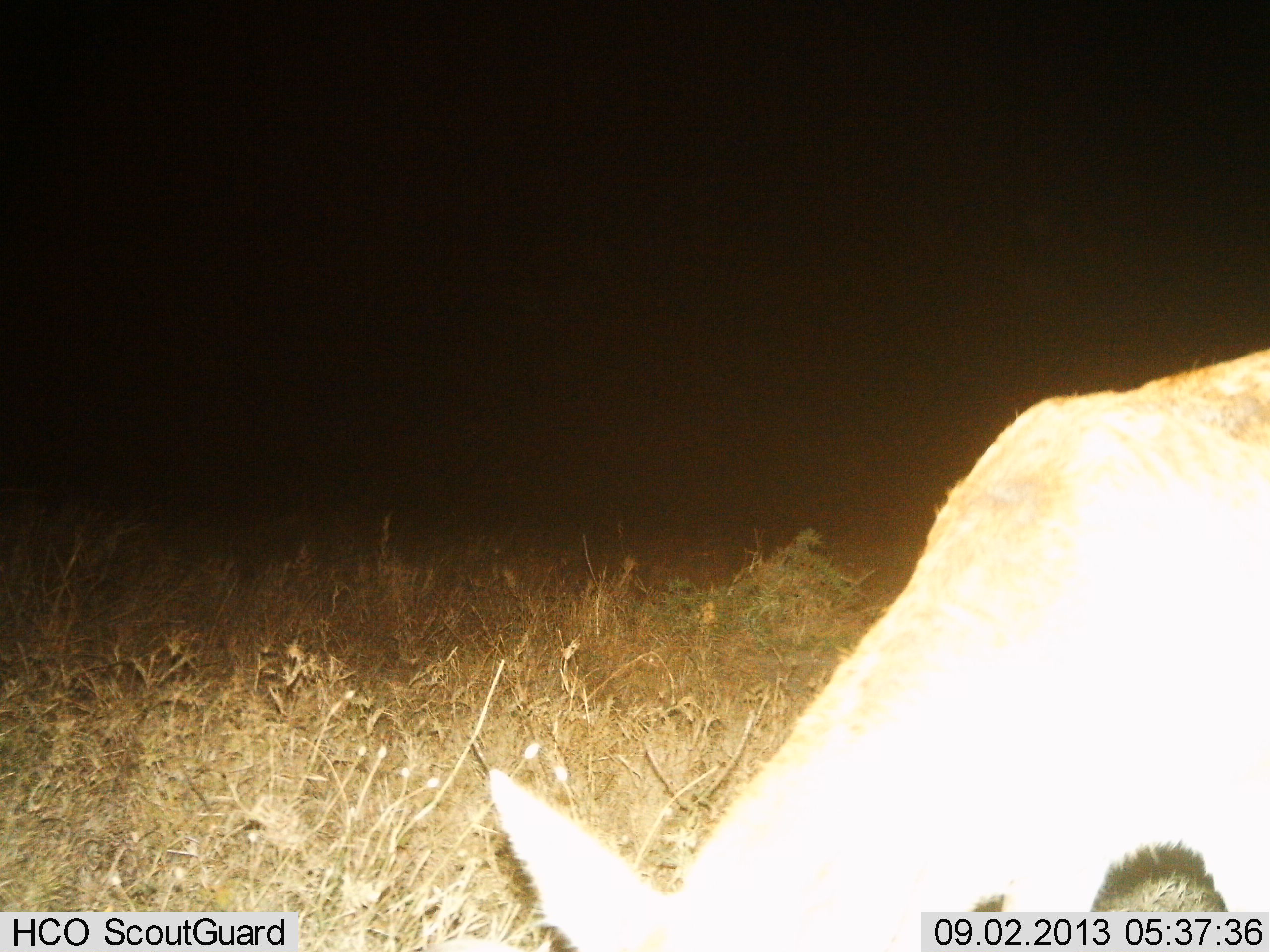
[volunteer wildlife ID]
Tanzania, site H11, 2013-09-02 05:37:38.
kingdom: Animalia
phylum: Chordata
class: Mammalia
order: Artiodactyla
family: Bovidae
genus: Redunca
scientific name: Redunca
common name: reedbuck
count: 1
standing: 14%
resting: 0%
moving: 0%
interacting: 0%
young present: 0%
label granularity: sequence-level